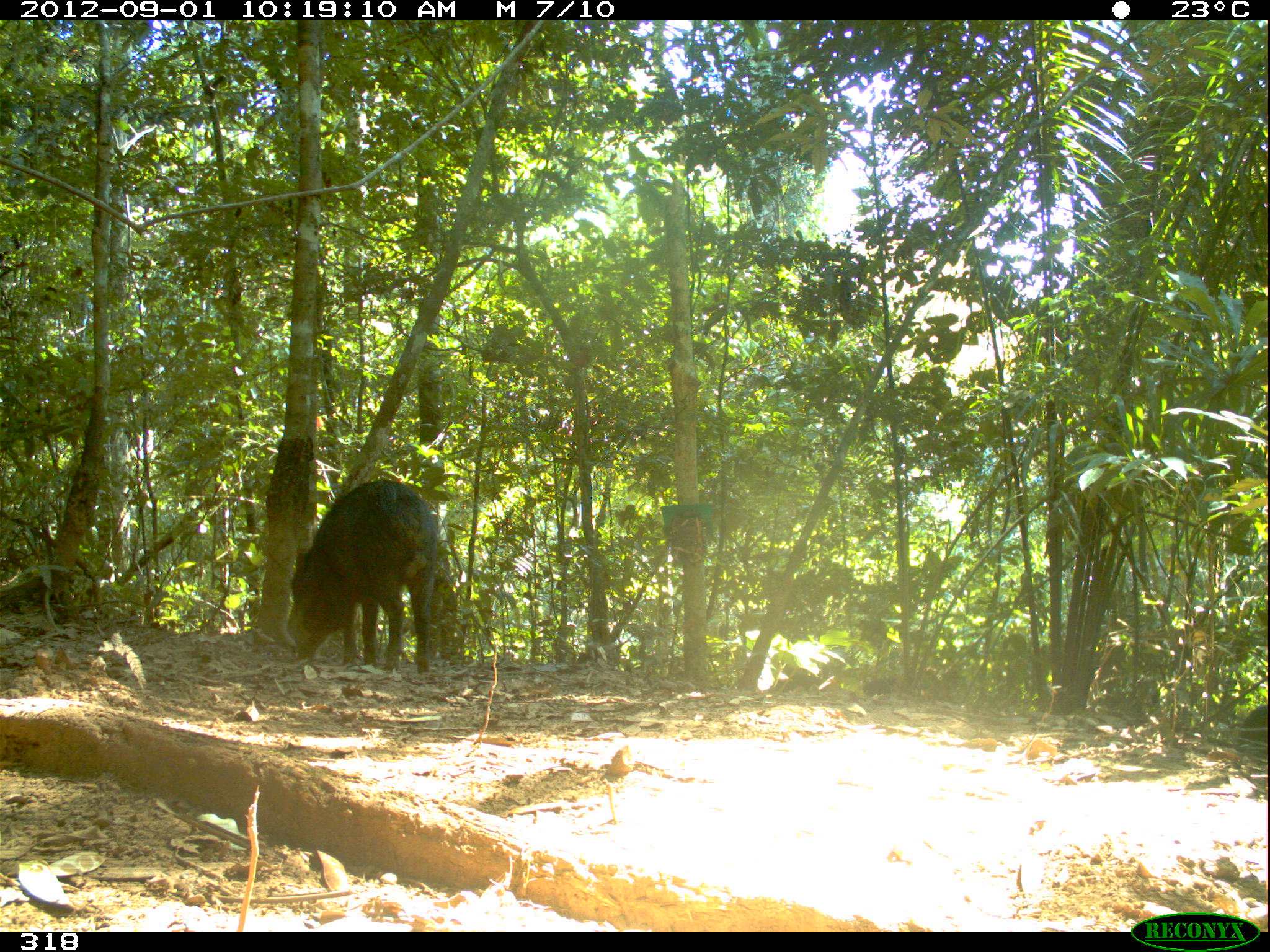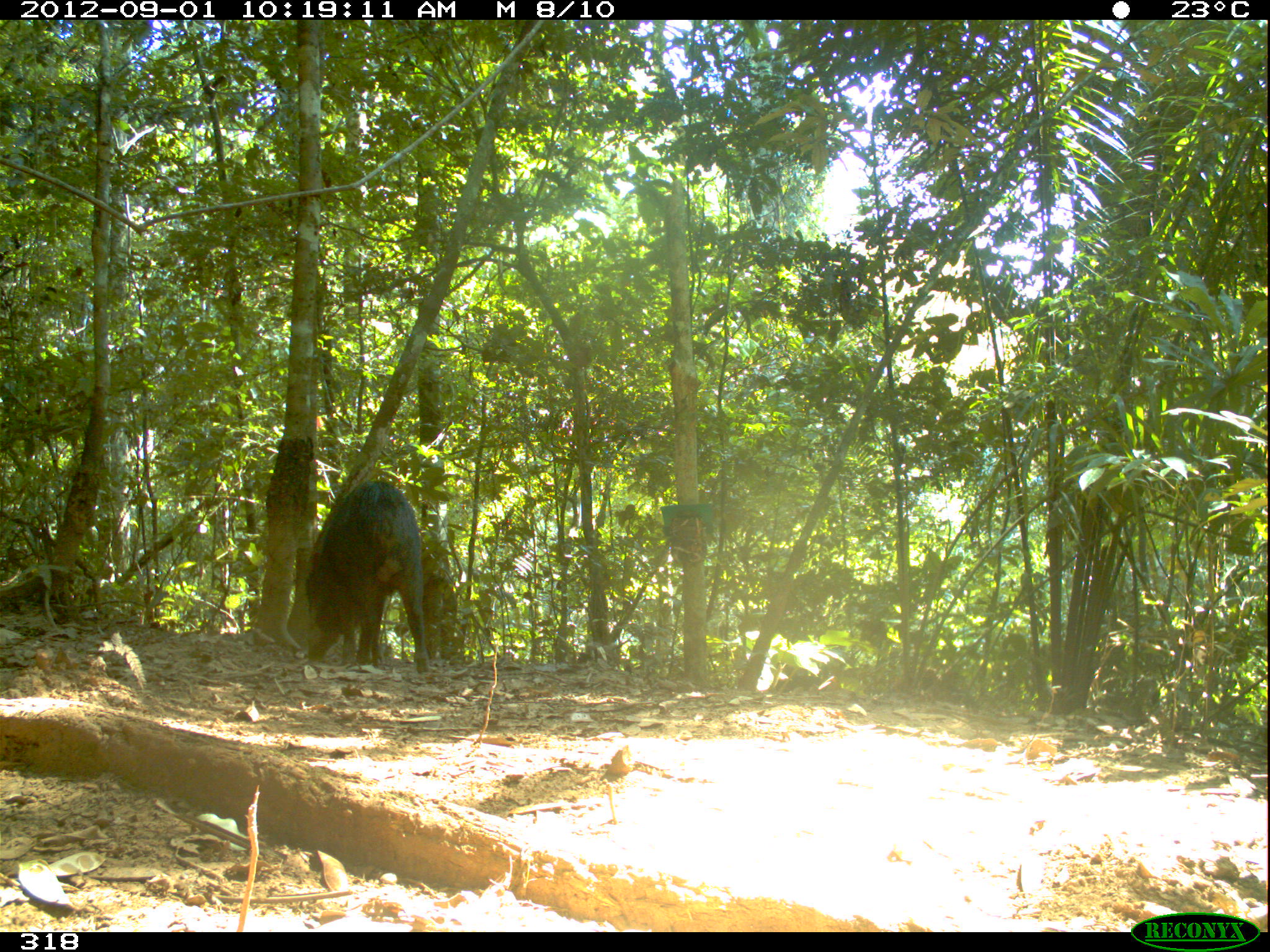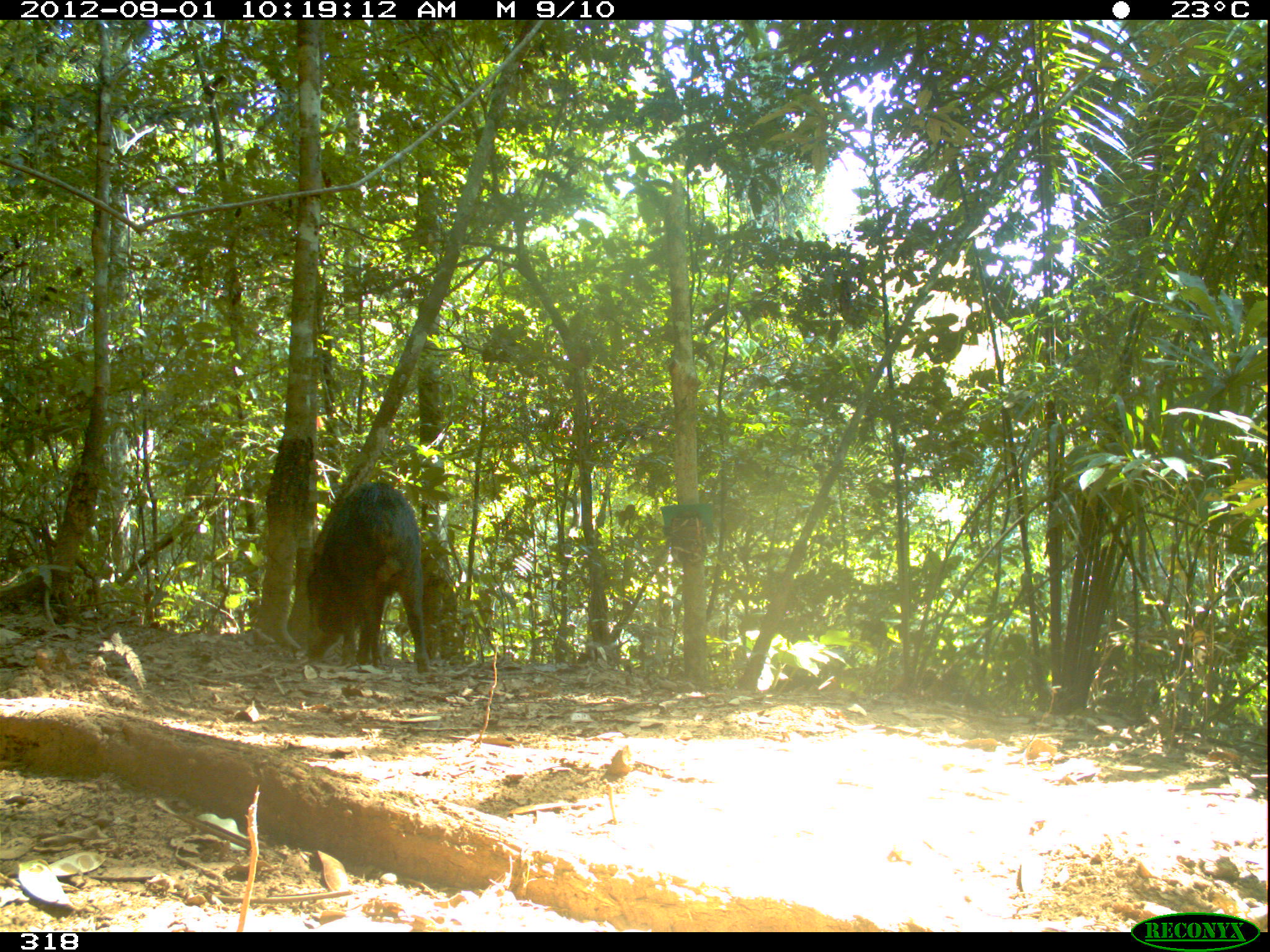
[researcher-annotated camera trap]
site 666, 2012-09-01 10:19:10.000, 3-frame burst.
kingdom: Animalia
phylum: Chordata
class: Mammalia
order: Artiodactyla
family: Tayassuidae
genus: Tayassu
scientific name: Tayassu pecari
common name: white-lipped peccary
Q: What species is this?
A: Tayassu pecari (white-lipped peccary).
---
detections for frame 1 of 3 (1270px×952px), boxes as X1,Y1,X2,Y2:
tayassu pecari: 287,479,436,674; 1231,704,1267,761; 768,661,819,690; 862,675,896,695